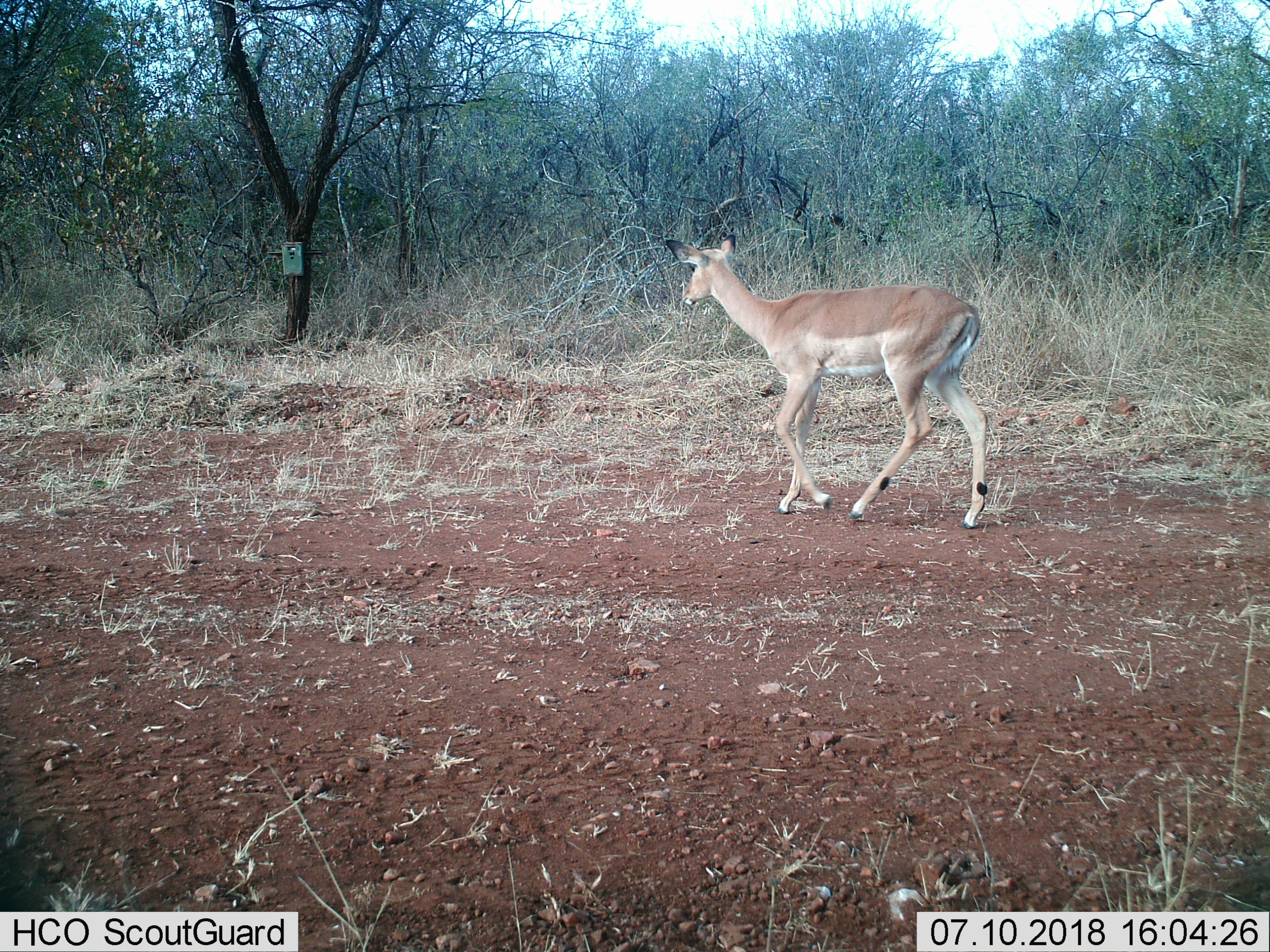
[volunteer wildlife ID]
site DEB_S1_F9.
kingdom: Animalia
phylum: Chordata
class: Mammalia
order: Artiodactyla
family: Bovidae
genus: Aepyceros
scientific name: Aepyceros melampus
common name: impala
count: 1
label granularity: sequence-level